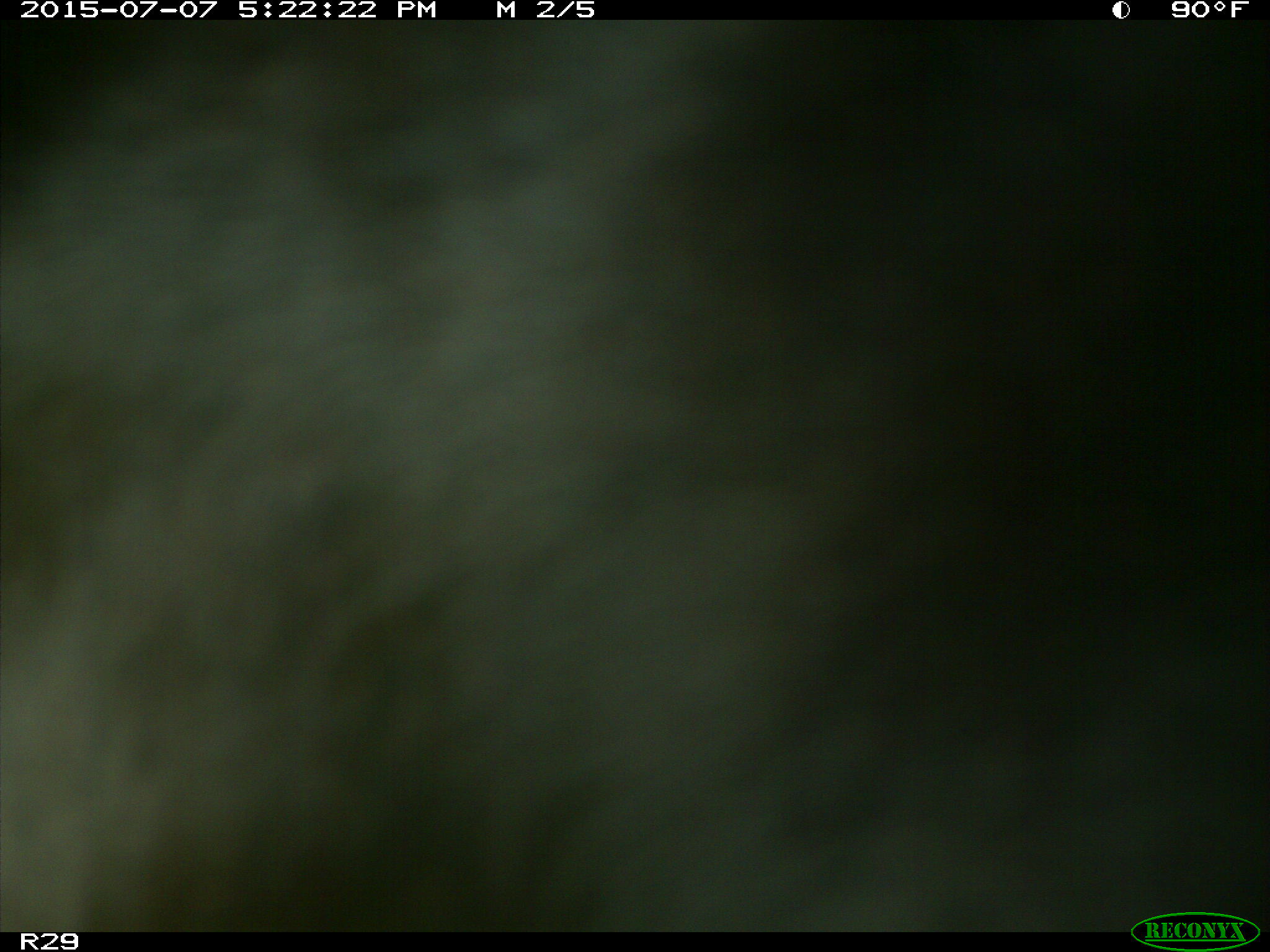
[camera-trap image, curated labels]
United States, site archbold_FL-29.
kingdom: Animalia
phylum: Chordata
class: Mammalia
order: Artiodactyla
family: Bovidae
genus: Bos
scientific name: Bos taurus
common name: domestic cow